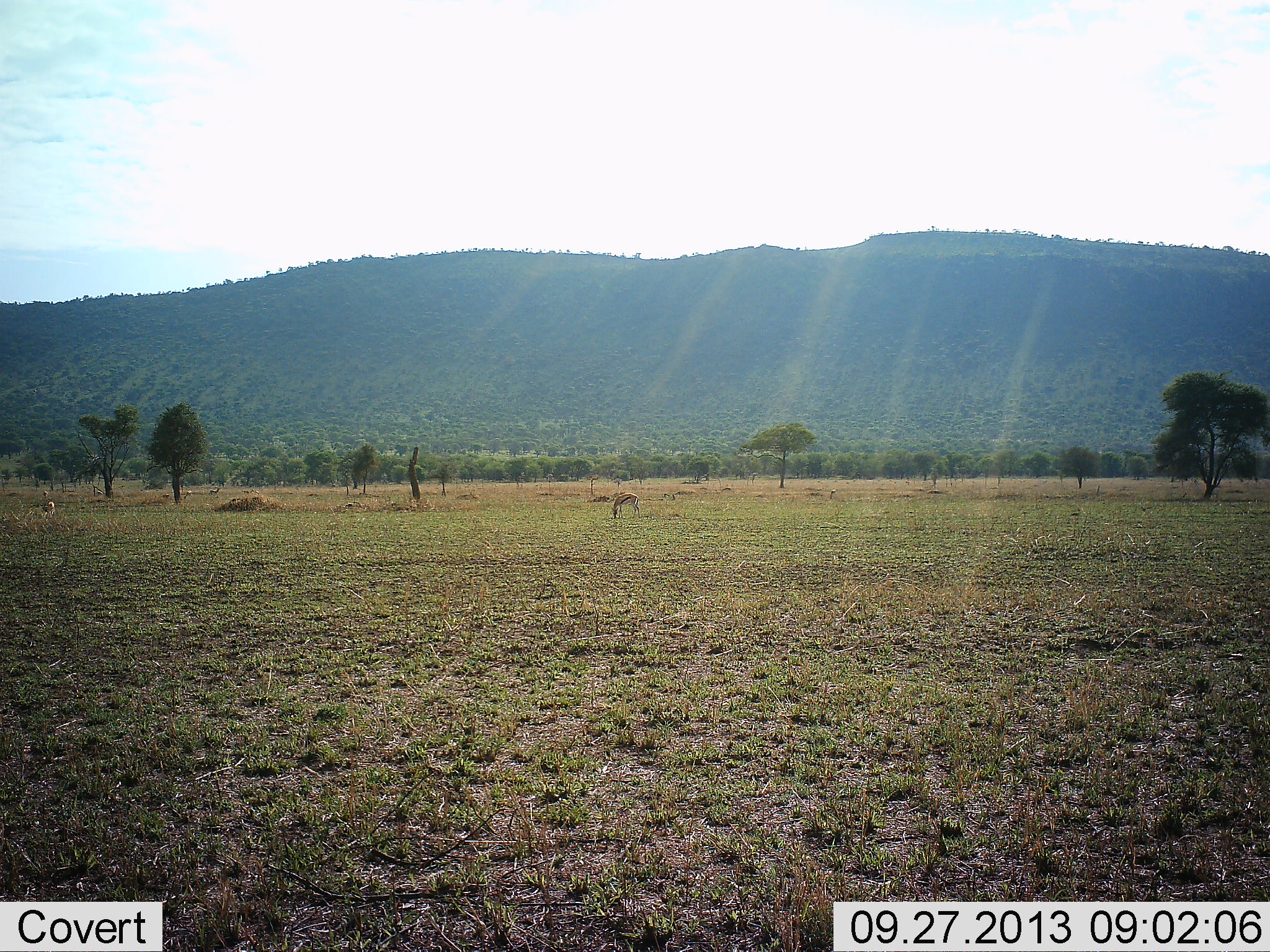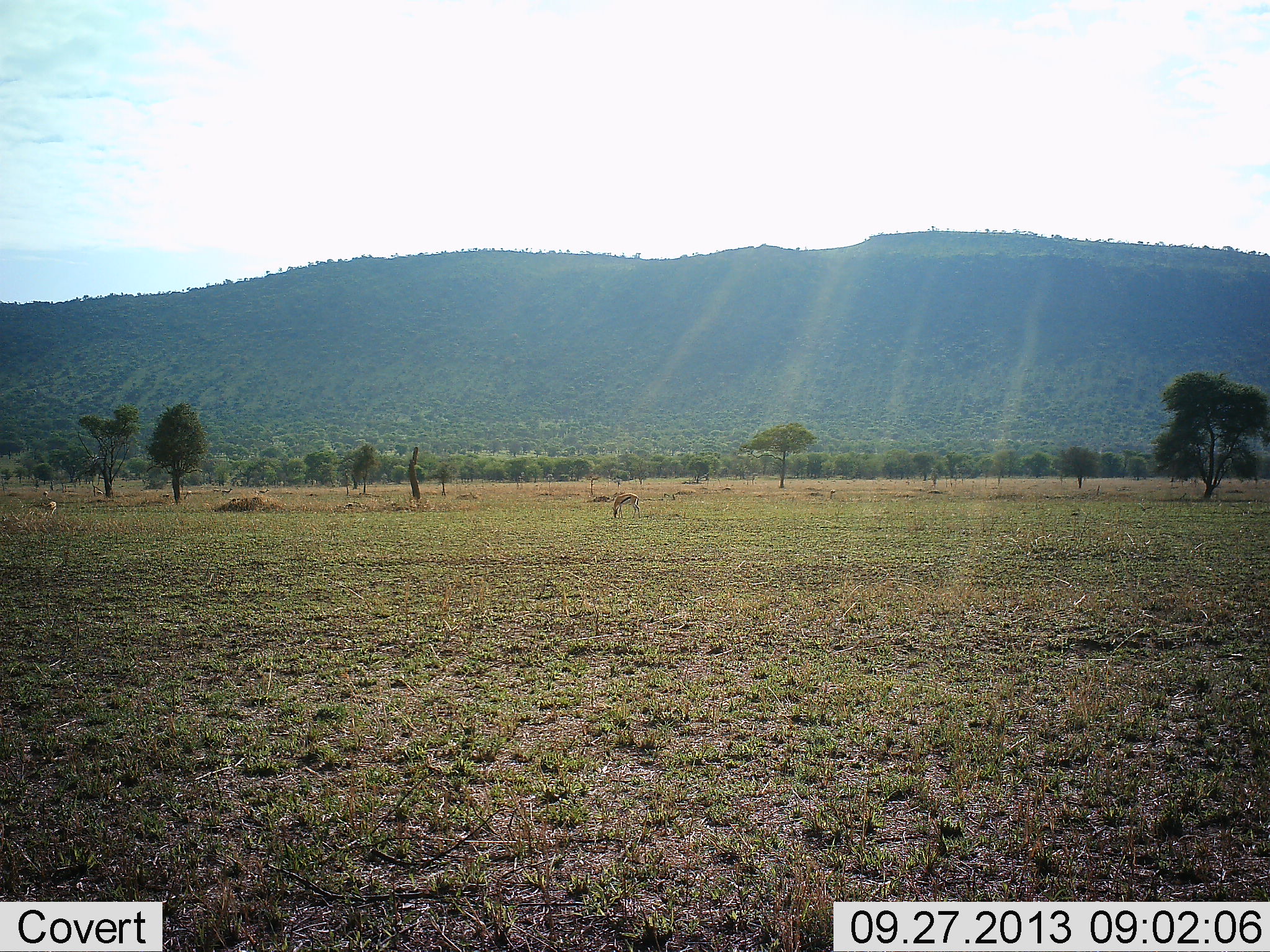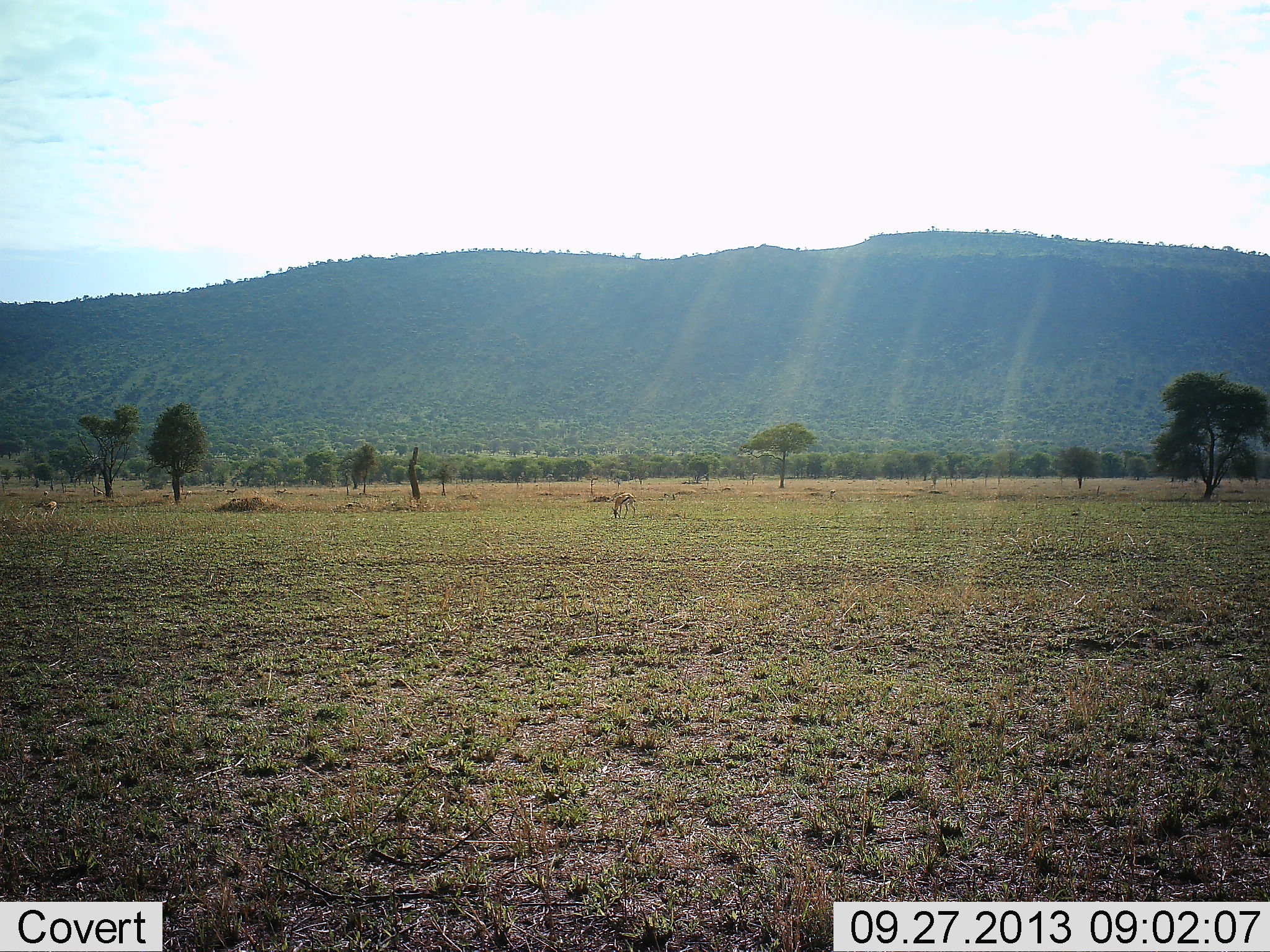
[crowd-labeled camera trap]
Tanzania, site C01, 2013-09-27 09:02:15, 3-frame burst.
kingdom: Animalia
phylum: Chordata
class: Mammalia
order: Artiodactyla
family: Bovidae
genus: Eudorcas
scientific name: Eudorcas thomsonii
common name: thomson's gazelle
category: gazellethomsons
Gazellethomsons (thomson's gazelle) (Eudorcas thomsonii), count 2. Behavior (volunteer vote fractions): standing 43%, resting 0%, moving 14%, interacting 0%. Young present (vote fraction): 0%. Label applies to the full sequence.